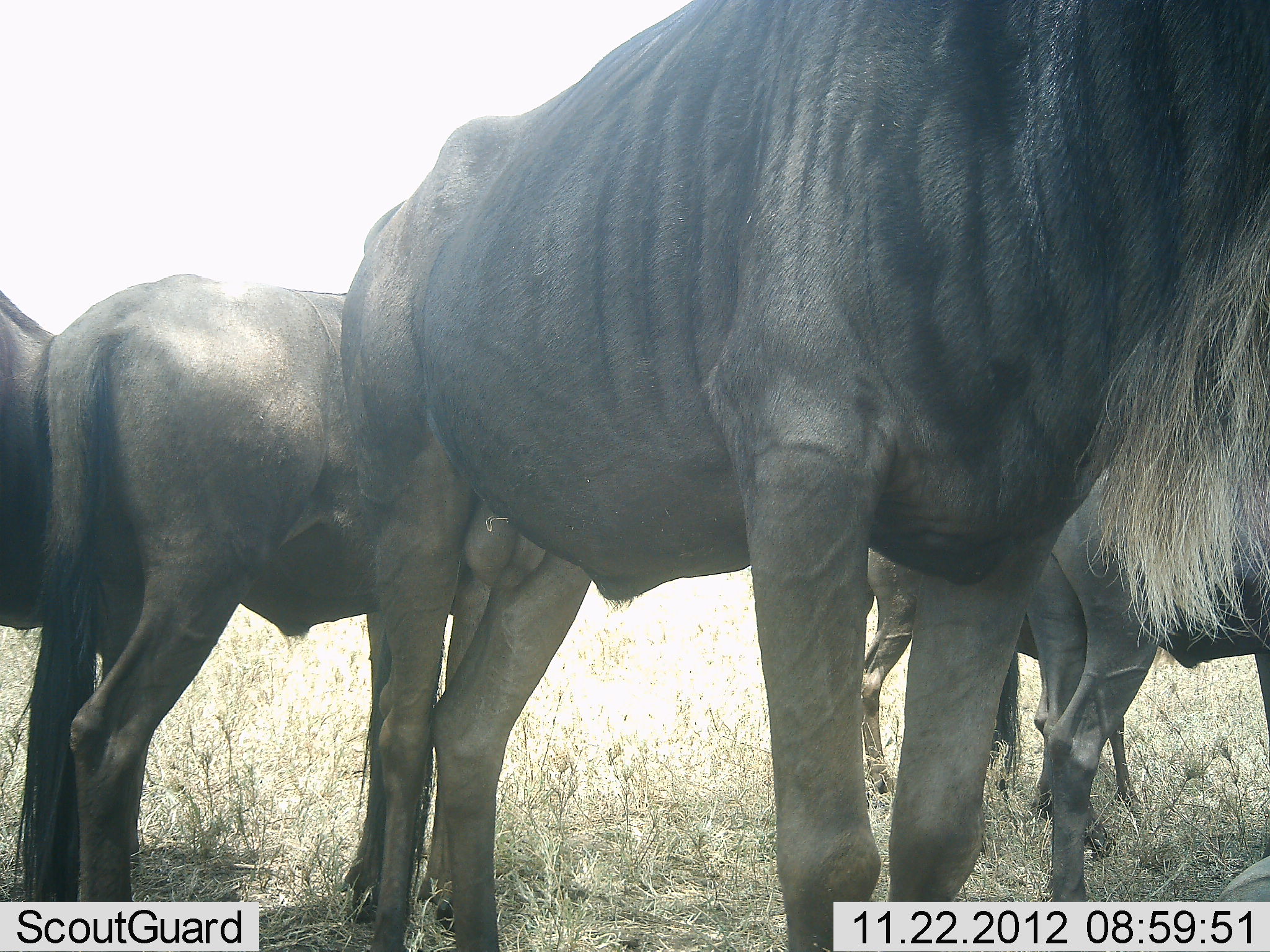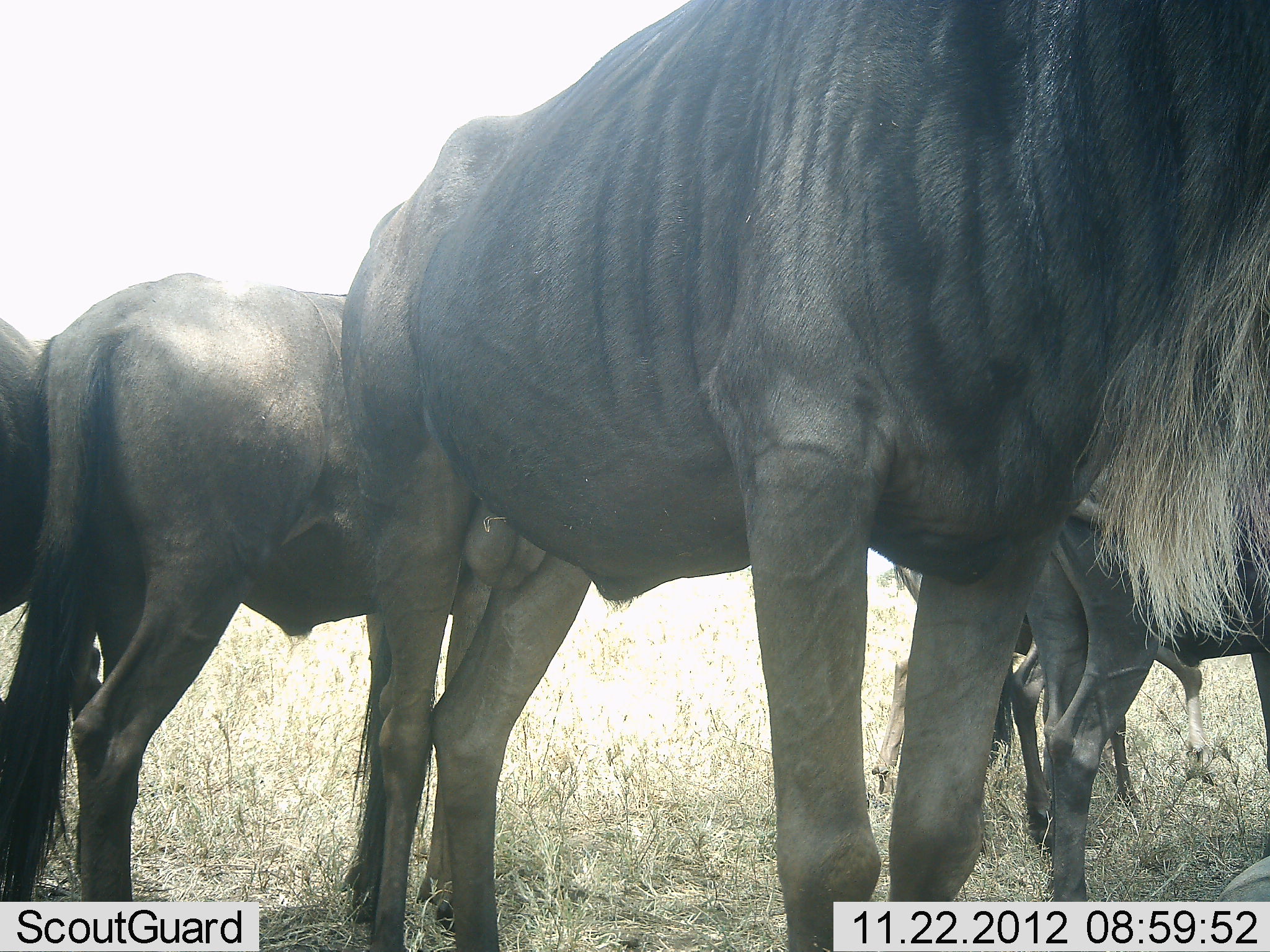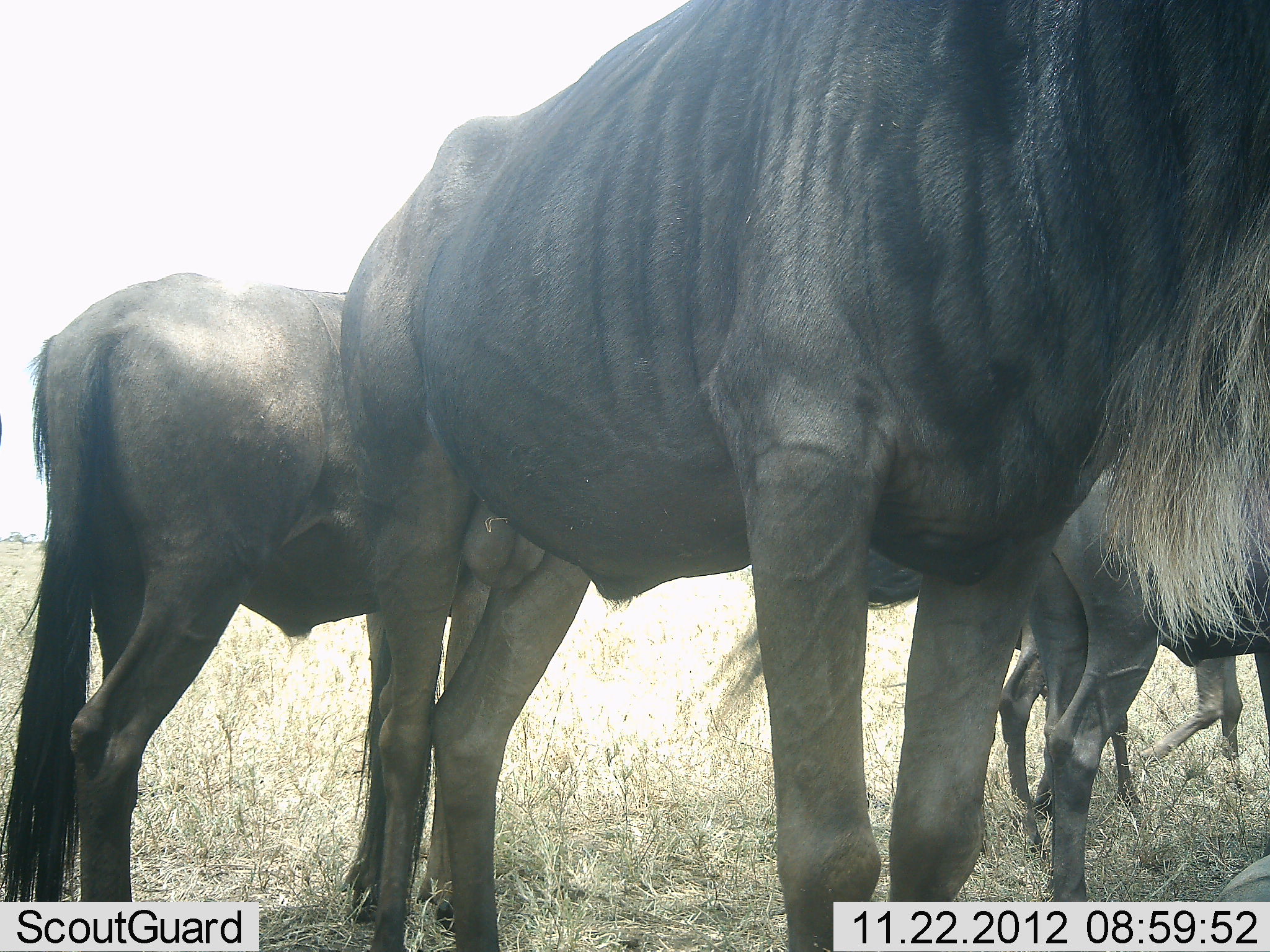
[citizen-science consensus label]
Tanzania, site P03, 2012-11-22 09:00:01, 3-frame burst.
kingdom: Animalia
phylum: Chordata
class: Mammalia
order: Artiodactyla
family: Bovidae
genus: Connochaetes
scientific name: Connochaetes taurinus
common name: blue wildebeest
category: wildebeest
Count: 5.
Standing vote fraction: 100%.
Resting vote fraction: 0%.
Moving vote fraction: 40%.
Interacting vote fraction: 0%.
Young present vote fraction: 10%.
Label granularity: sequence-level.